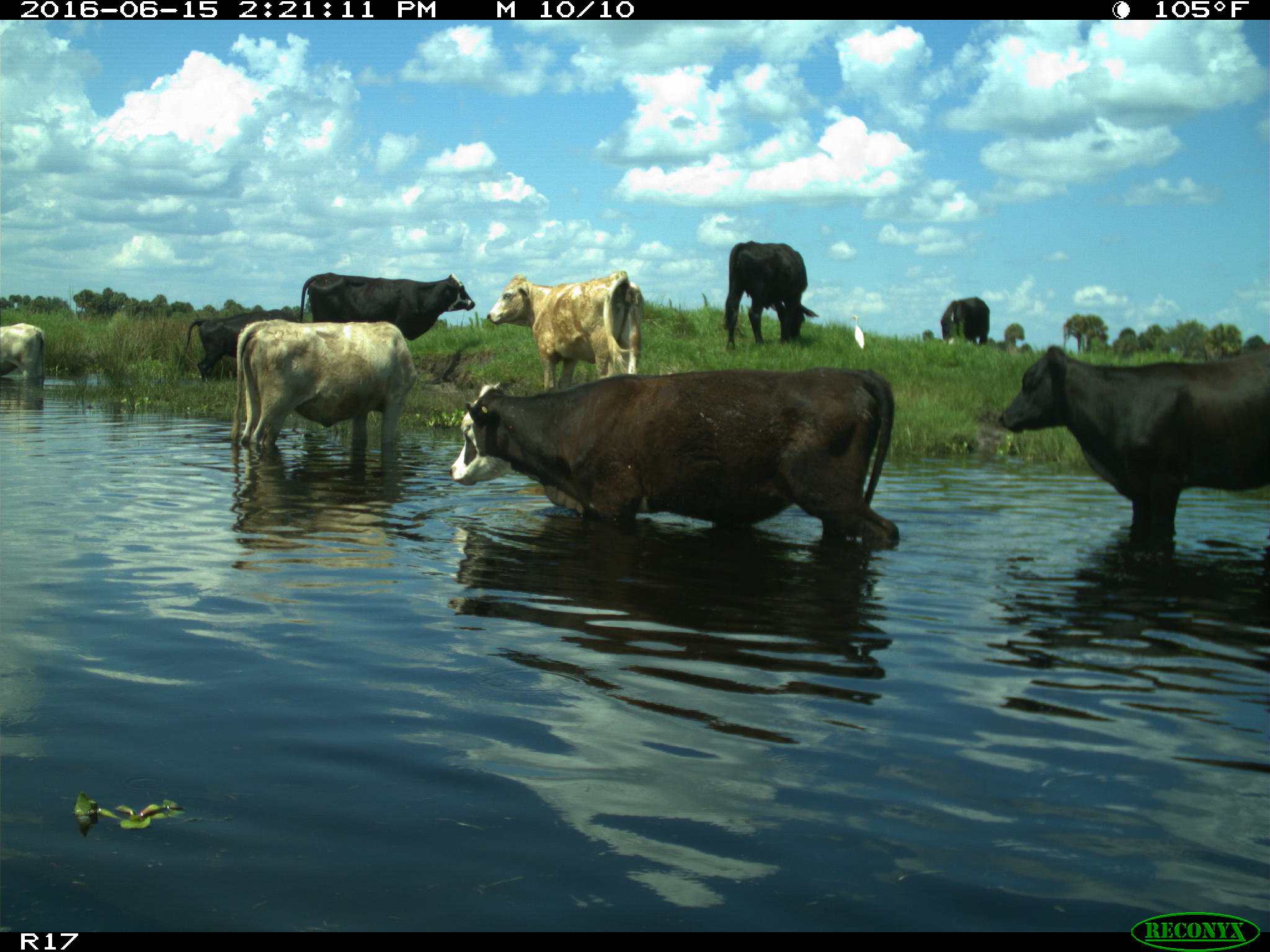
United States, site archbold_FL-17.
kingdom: Animalia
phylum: Chordata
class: Mammalia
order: Artiodactyla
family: Bovidae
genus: Bos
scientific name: Bos taurus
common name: domestic cow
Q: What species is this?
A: Bos taurus (domestic cow).